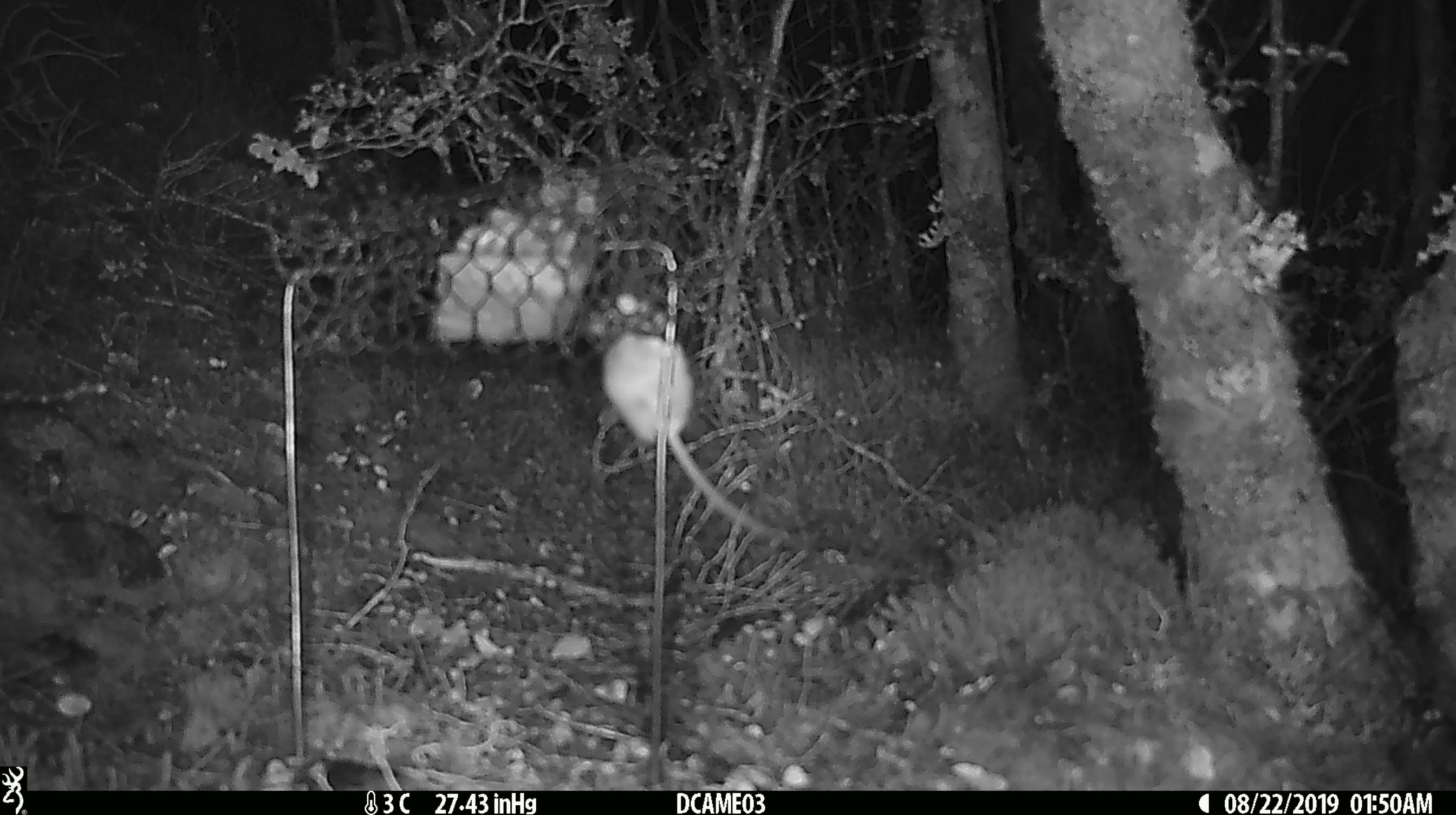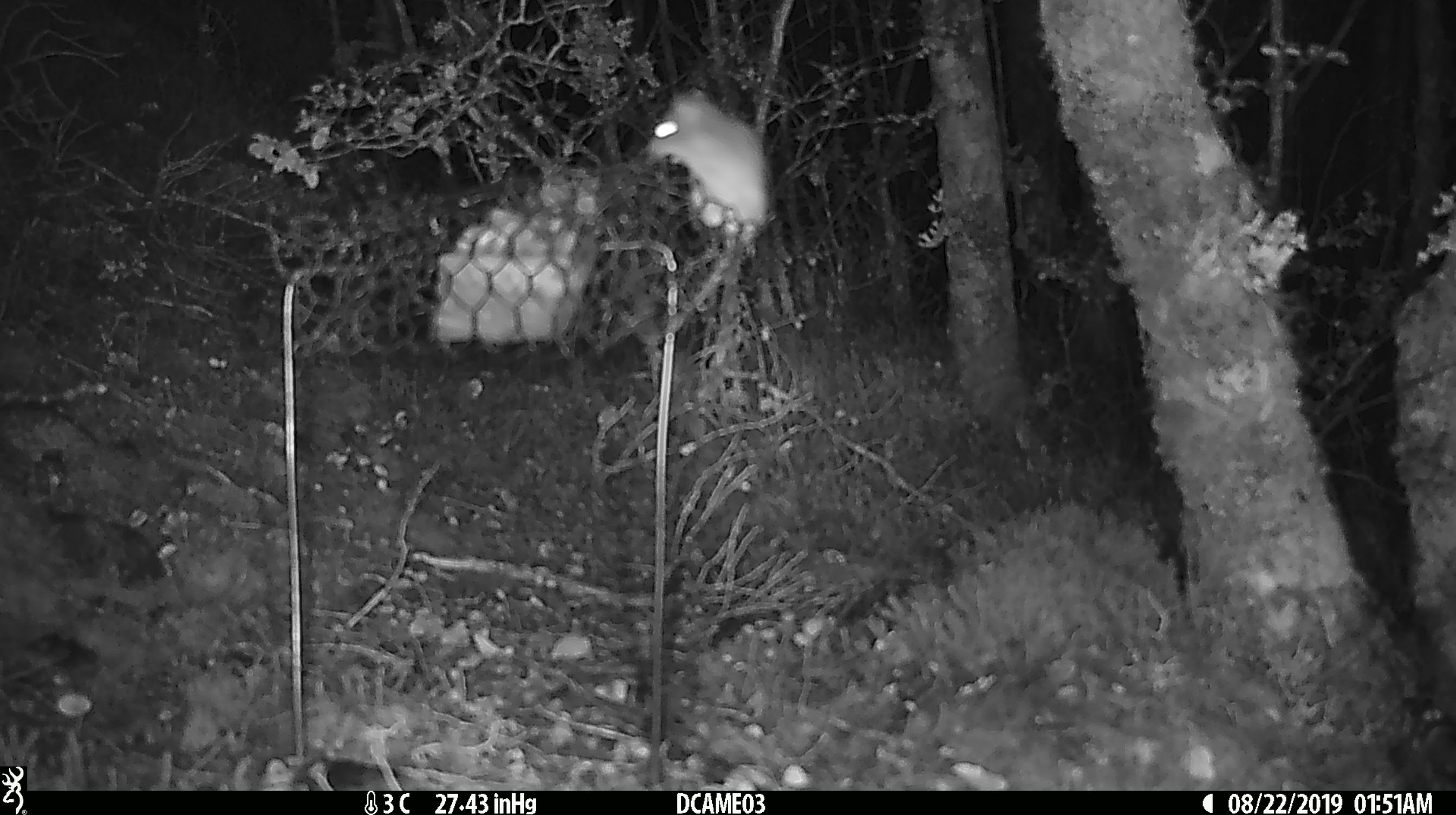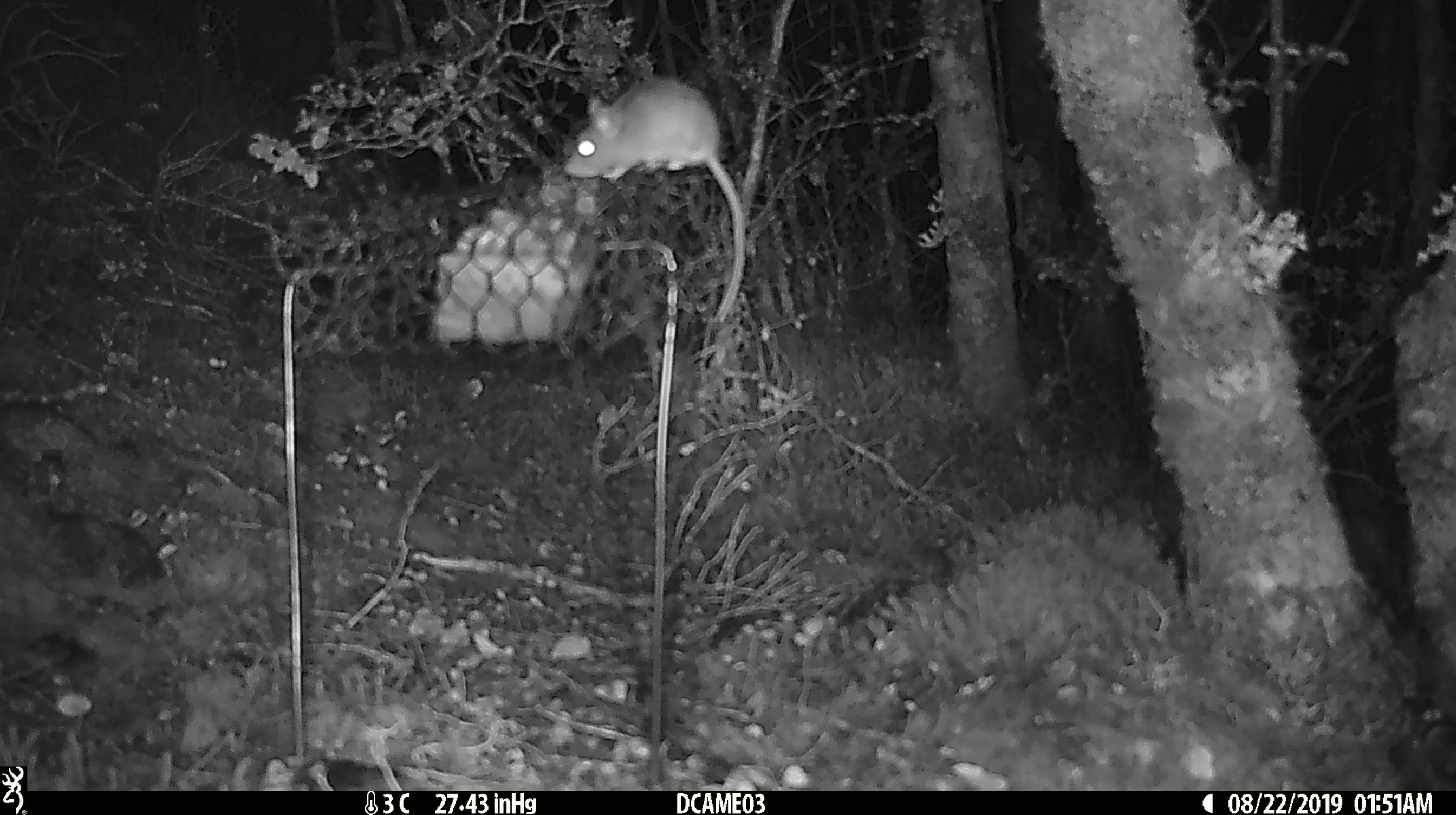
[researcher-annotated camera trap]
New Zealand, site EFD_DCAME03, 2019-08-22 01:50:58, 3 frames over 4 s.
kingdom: Animalia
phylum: Chordata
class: Mammalia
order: Rodentia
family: Muridae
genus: Mus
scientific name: Mus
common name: mouse